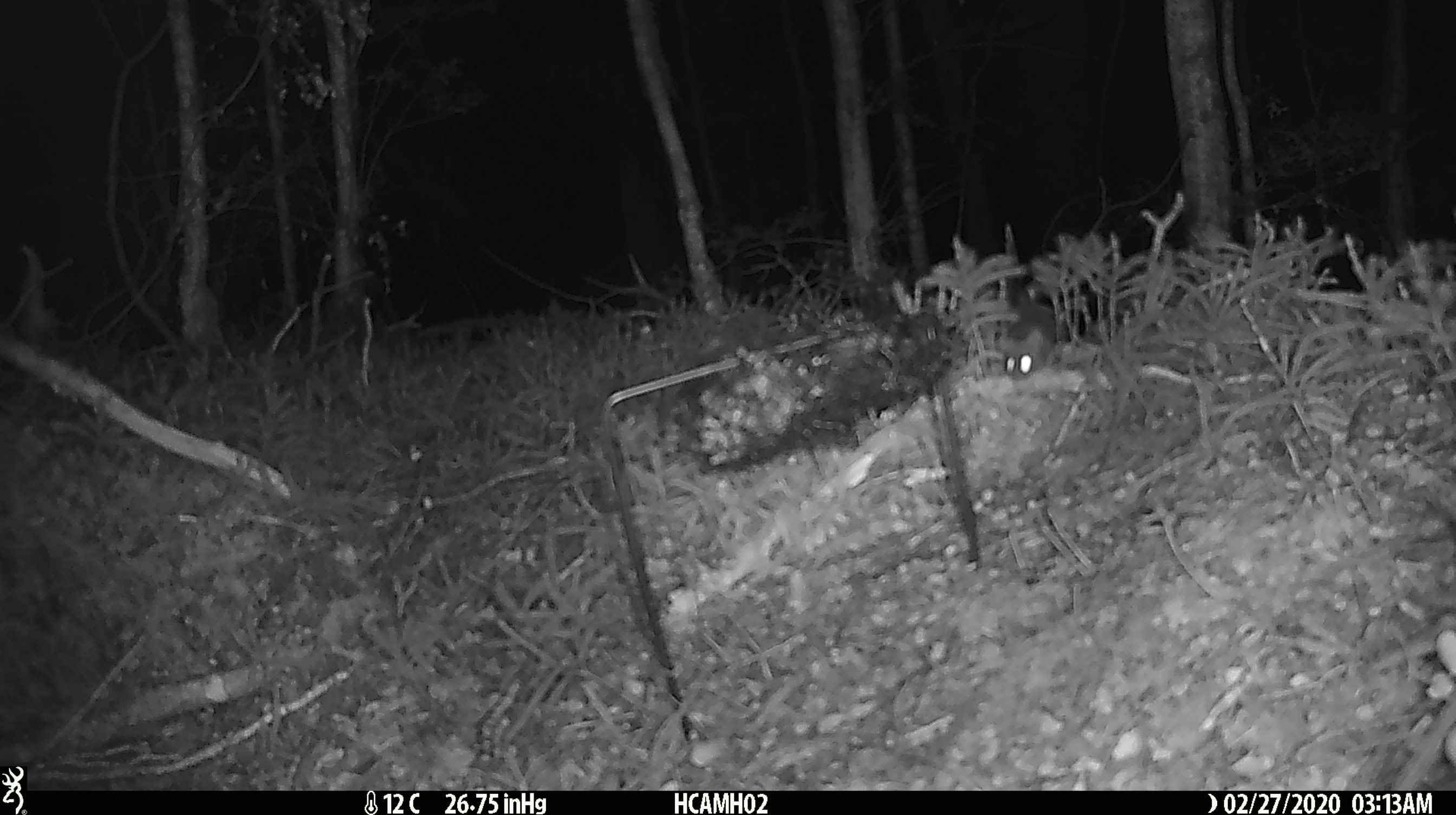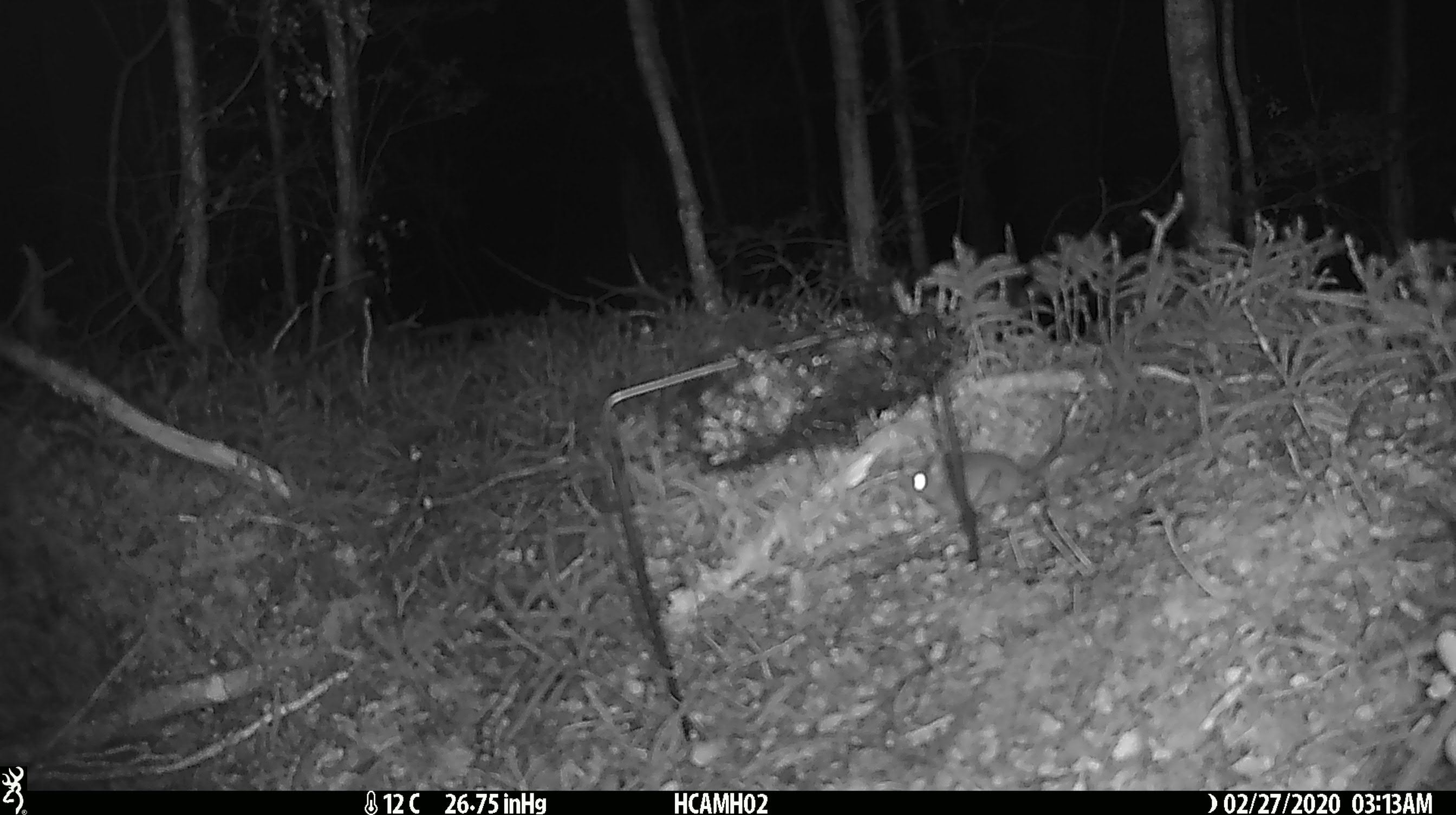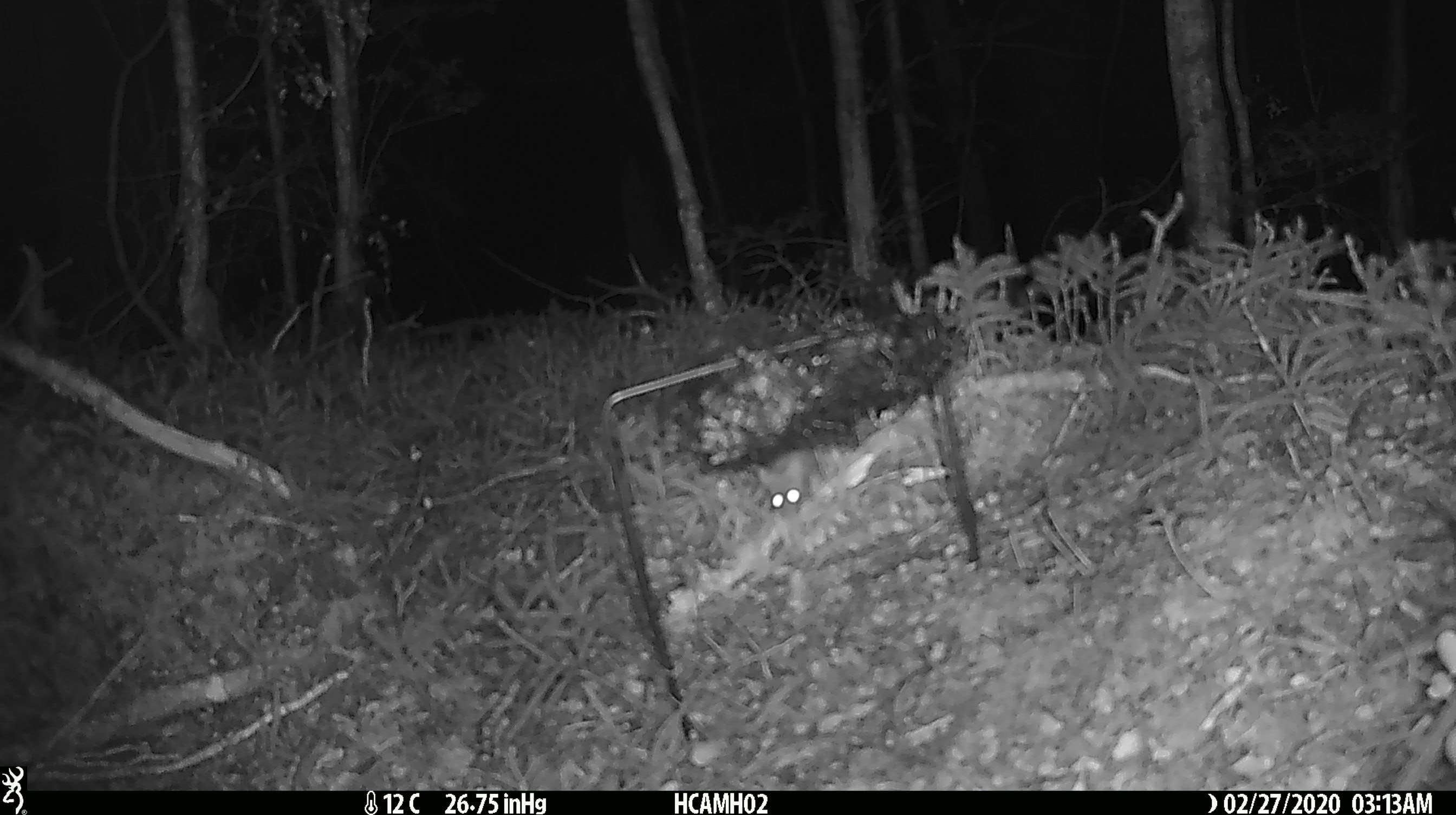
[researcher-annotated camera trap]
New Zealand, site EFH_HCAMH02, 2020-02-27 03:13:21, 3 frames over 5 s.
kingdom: Animalia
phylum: Chordata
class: Mammalia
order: Rodentia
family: Muridae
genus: Mus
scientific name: Mus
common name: mouse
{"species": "mouse (Mus)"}